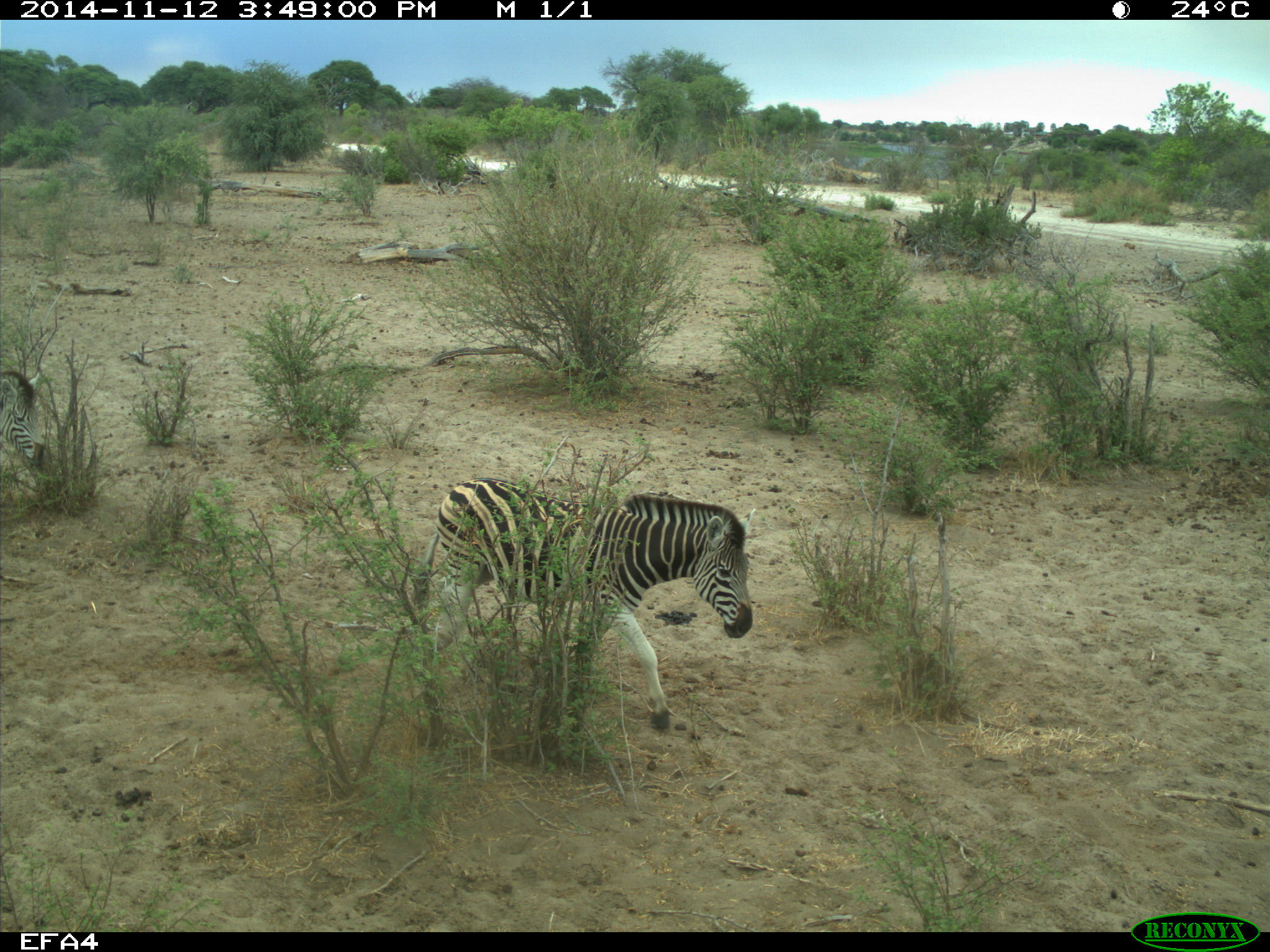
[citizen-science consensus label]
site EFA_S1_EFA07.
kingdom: Animalia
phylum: Chordata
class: Mammalia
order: Perissodactyla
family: Equidae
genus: Equus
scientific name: Equus quagga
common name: plains zebra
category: zebraplains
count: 1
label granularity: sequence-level